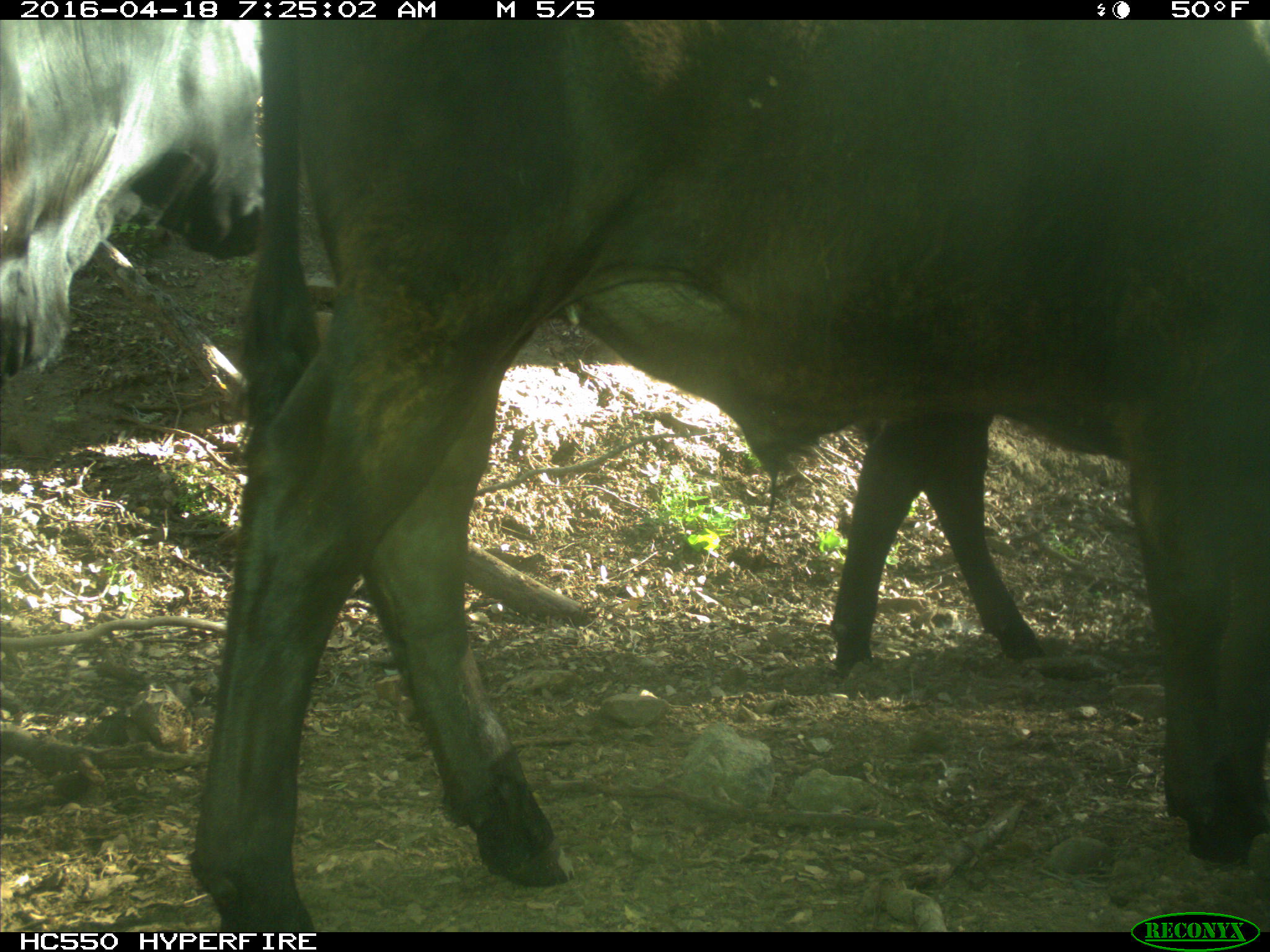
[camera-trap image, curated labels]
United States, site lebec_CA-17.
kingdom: Animalia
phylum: Chordata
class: Mammalia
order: Artiodactyla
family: Bovidae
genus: Bos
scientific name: Bos taurus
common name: domestic cow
Bos taurus (domestic cow).